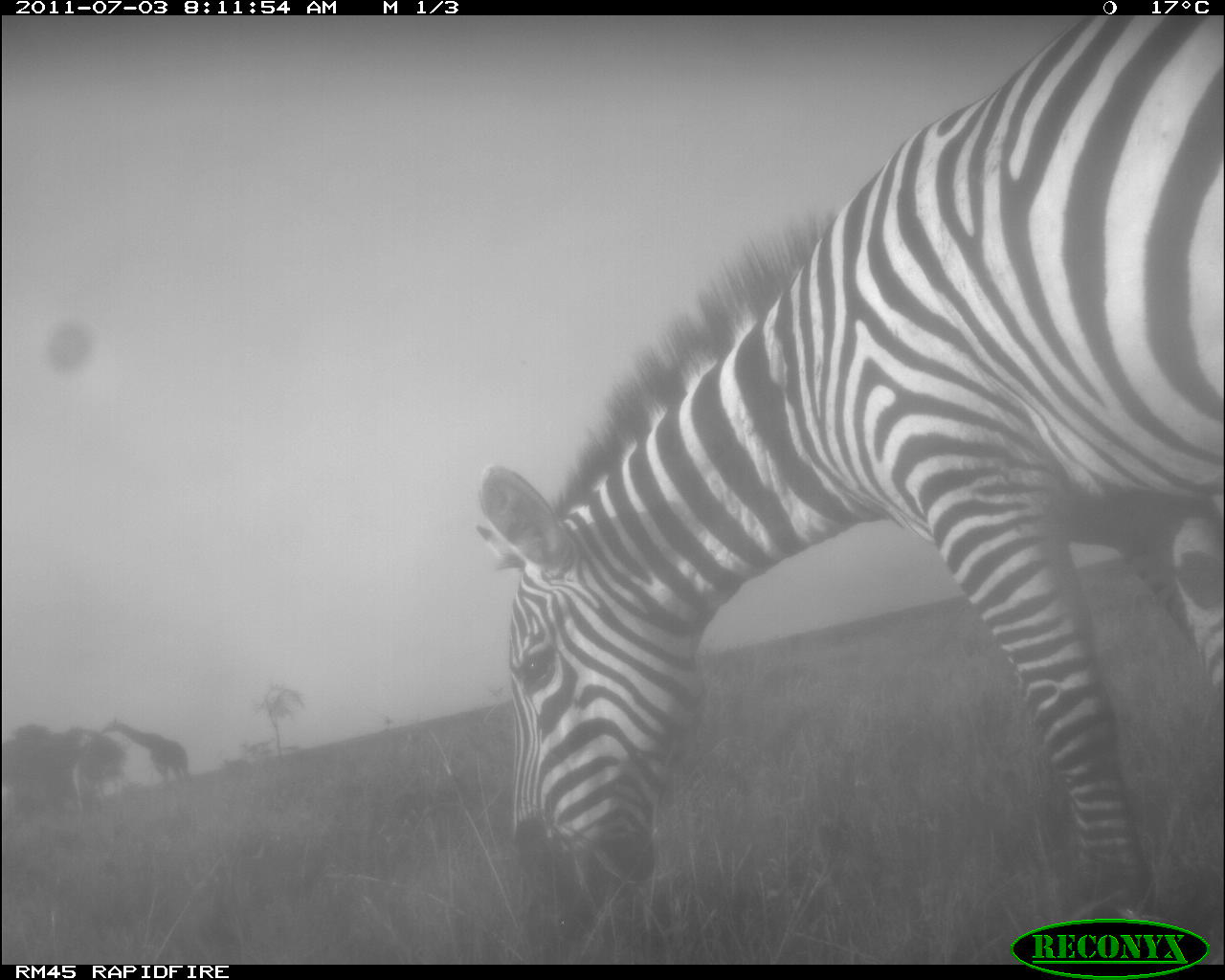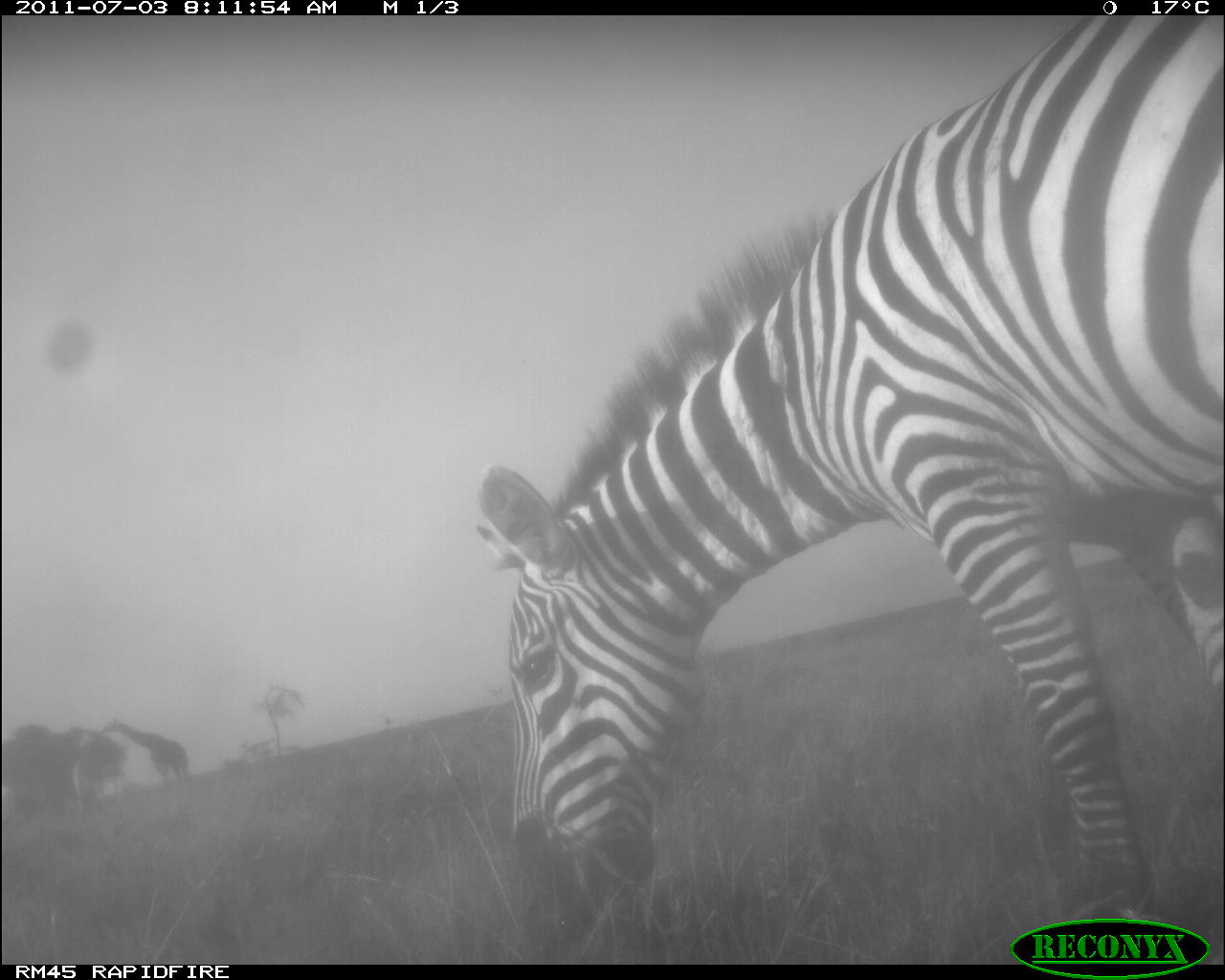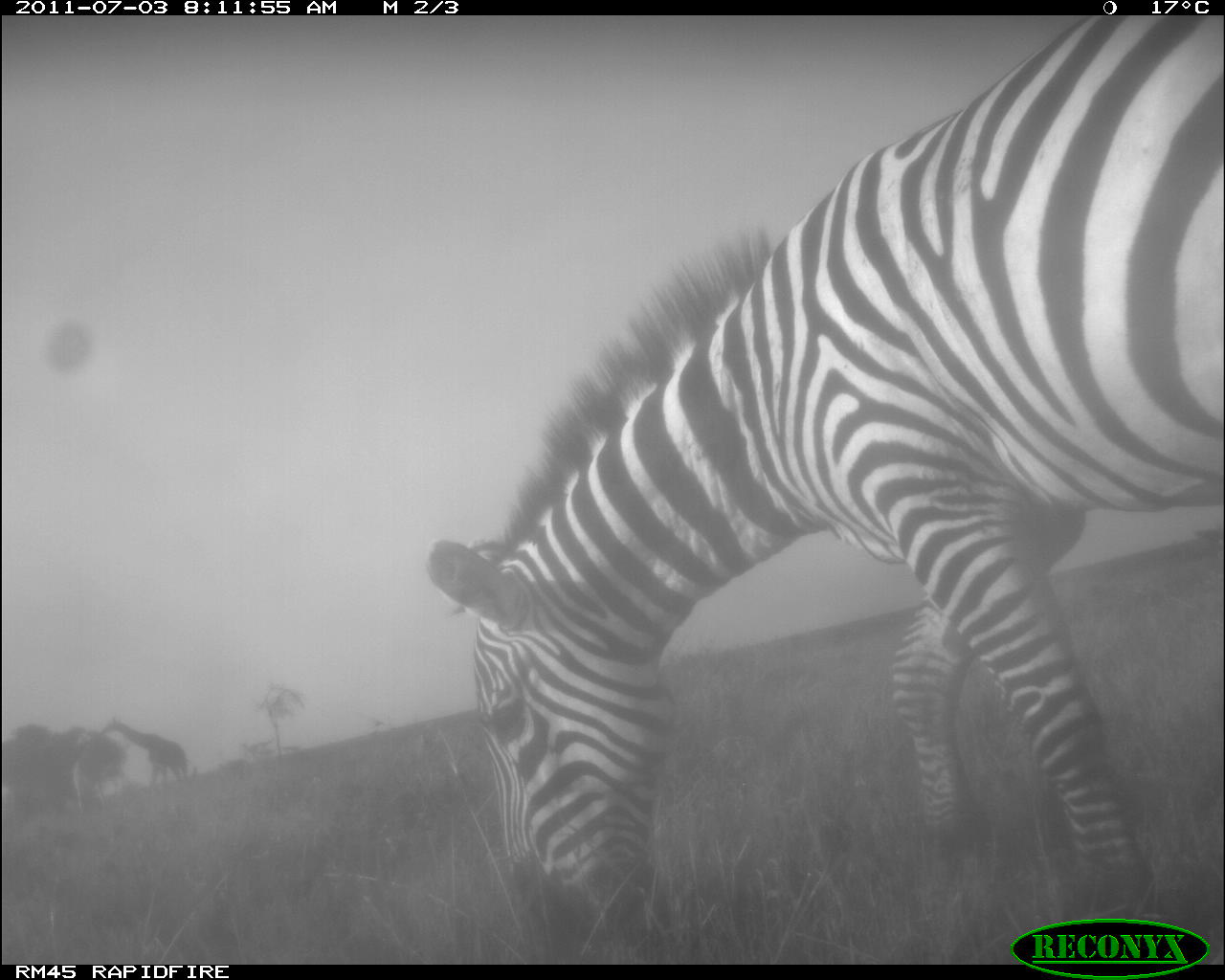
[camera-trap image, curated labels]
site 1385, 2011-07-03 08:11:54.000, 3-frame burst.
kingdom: Animalia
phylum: Chordata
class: Mammalia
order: Perissodactyla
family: Equidae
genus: Equus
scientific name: Equus quagga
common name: plains zebra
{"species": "Equus quagga (plains zebra)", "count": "1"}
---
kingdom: Animalia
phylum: Chordata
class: Mammalia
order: Artiodactyla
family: Giraffidae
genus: Giraffa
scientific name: Giraffa camelopardalis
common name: giraffe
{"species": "Giraffa camelopardalis (giraffe)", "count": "1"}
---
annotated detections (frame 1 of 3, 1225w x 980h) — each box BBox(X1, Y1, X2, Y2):
equus quagga: BBox(469, 14, 1225, 918); BBox(103, 716, 194, 793)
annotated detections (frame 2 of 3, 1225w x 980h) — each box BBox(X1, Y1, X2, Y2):
giraffa camelopardalis: BBox(469, 14, 1219, 960); BBox(103, 716, 194, 789)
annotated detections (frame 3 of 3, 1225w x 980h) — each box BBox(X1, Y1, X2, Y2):
equus quagga: BBox(424, 15, 1225, 962); BBox(100, 717, 190, 784)